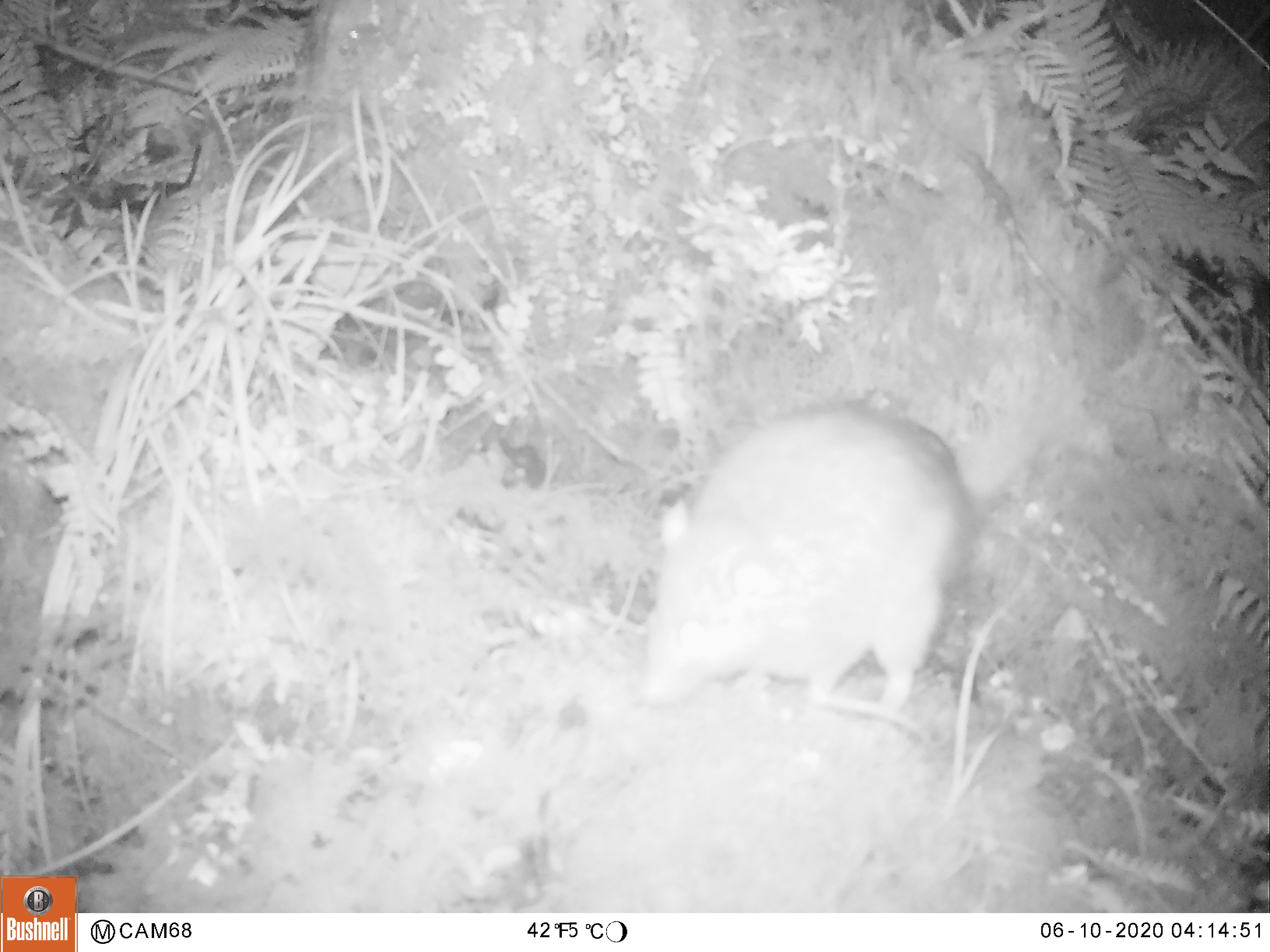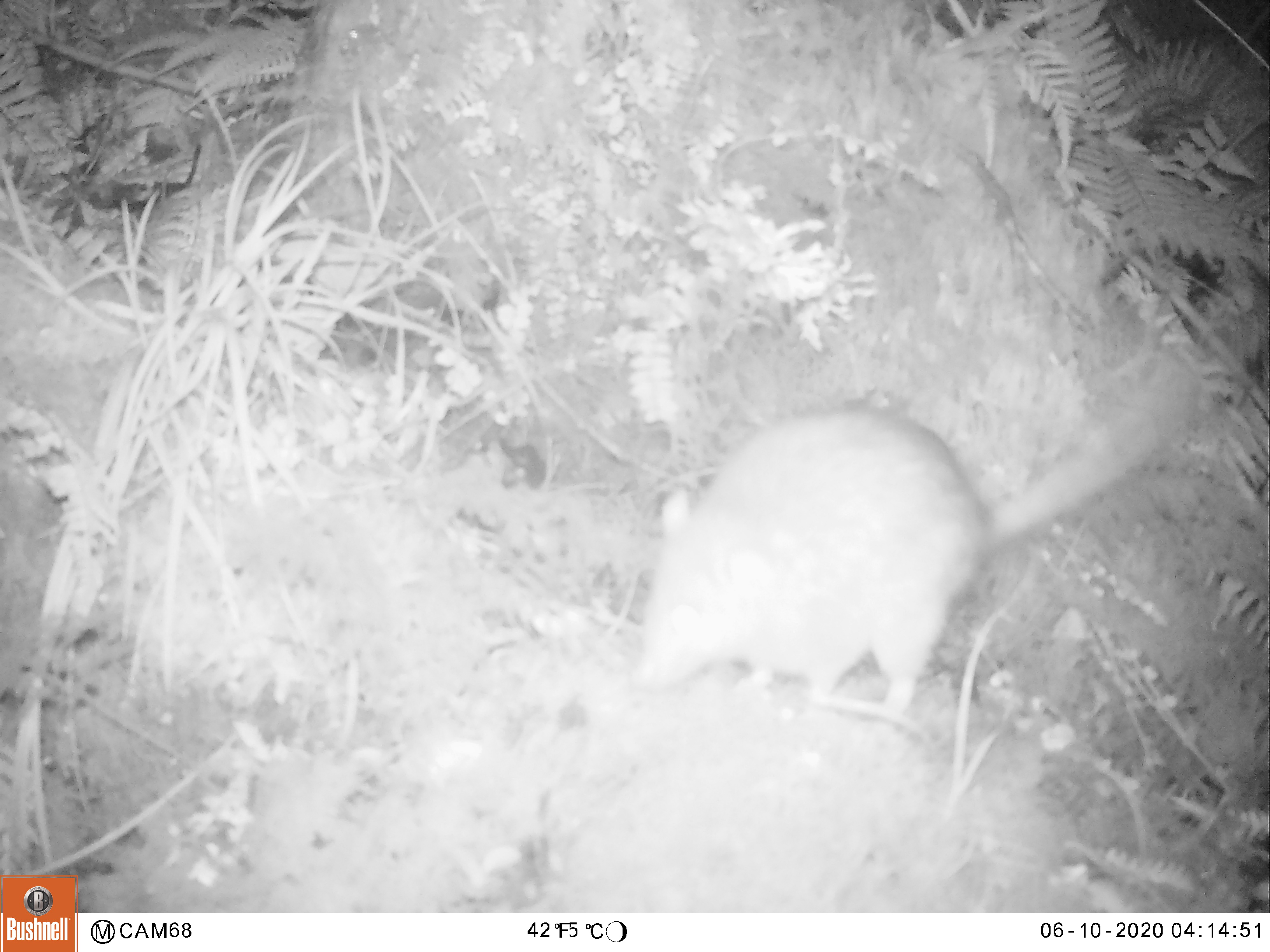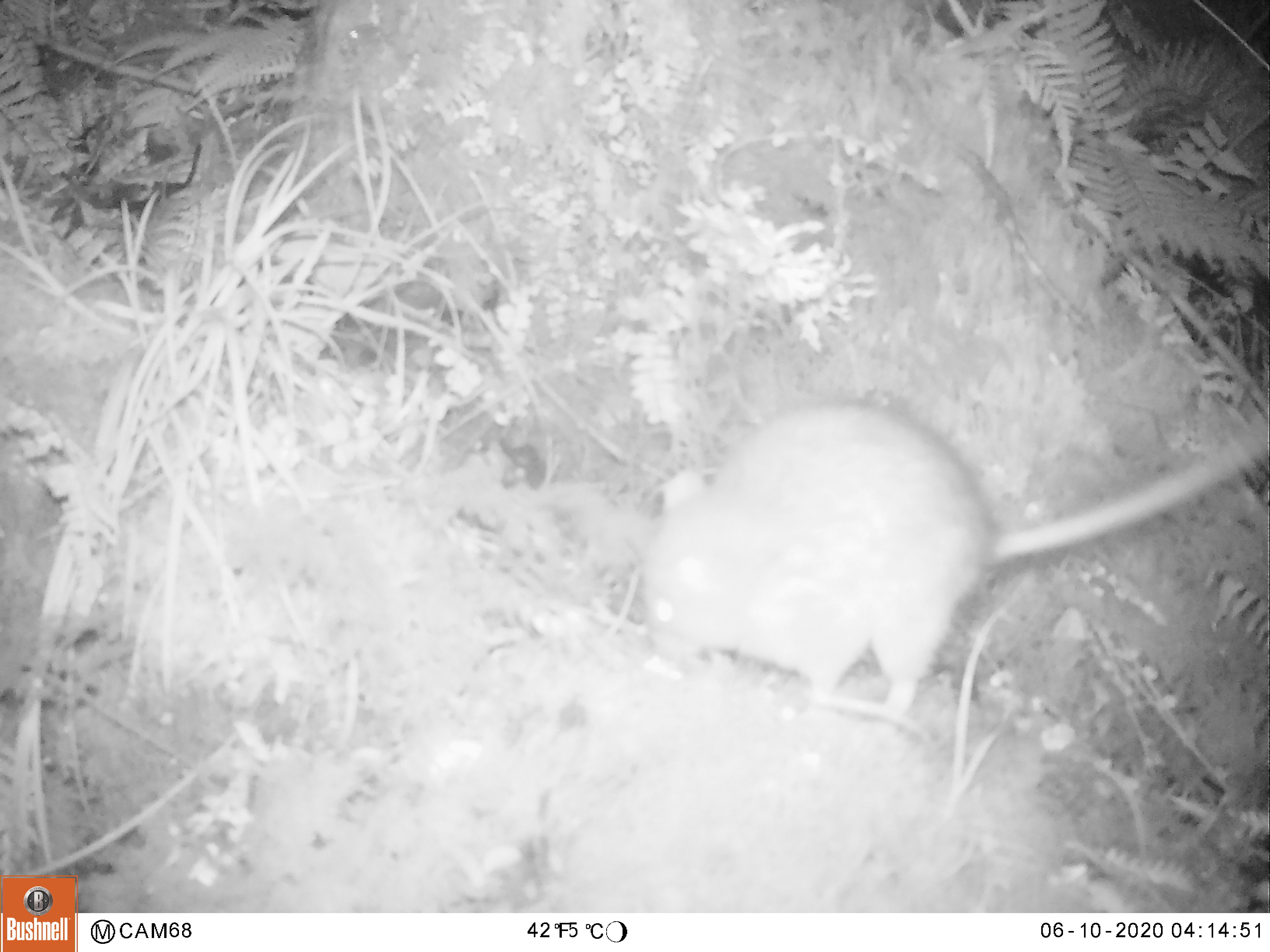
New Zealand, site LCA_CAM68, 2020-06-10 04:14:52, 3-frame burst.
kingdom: Animalia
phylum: Chordata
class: Mammalia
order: Rodentia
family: Muridae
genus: Rattus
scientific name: Rattus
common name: rat